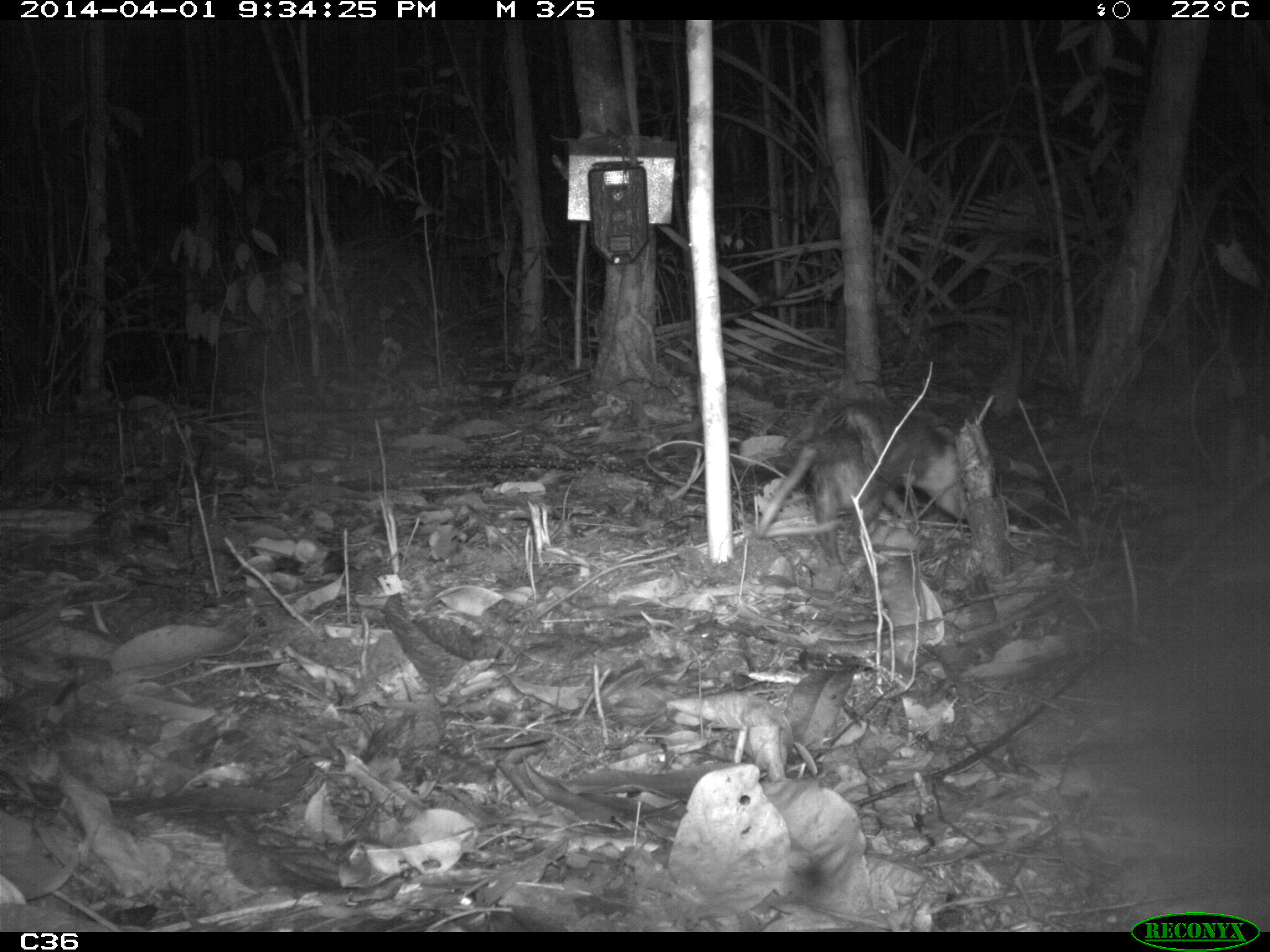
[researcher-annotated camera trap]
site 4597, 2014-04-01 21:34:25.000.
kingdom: Animalia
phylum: Chordata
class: Mammalia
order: Didelphimorphia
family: Didelphidae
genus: Didelphis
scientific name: Didelphis imperfecta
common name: guianan white-eared opossum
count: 1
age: adult